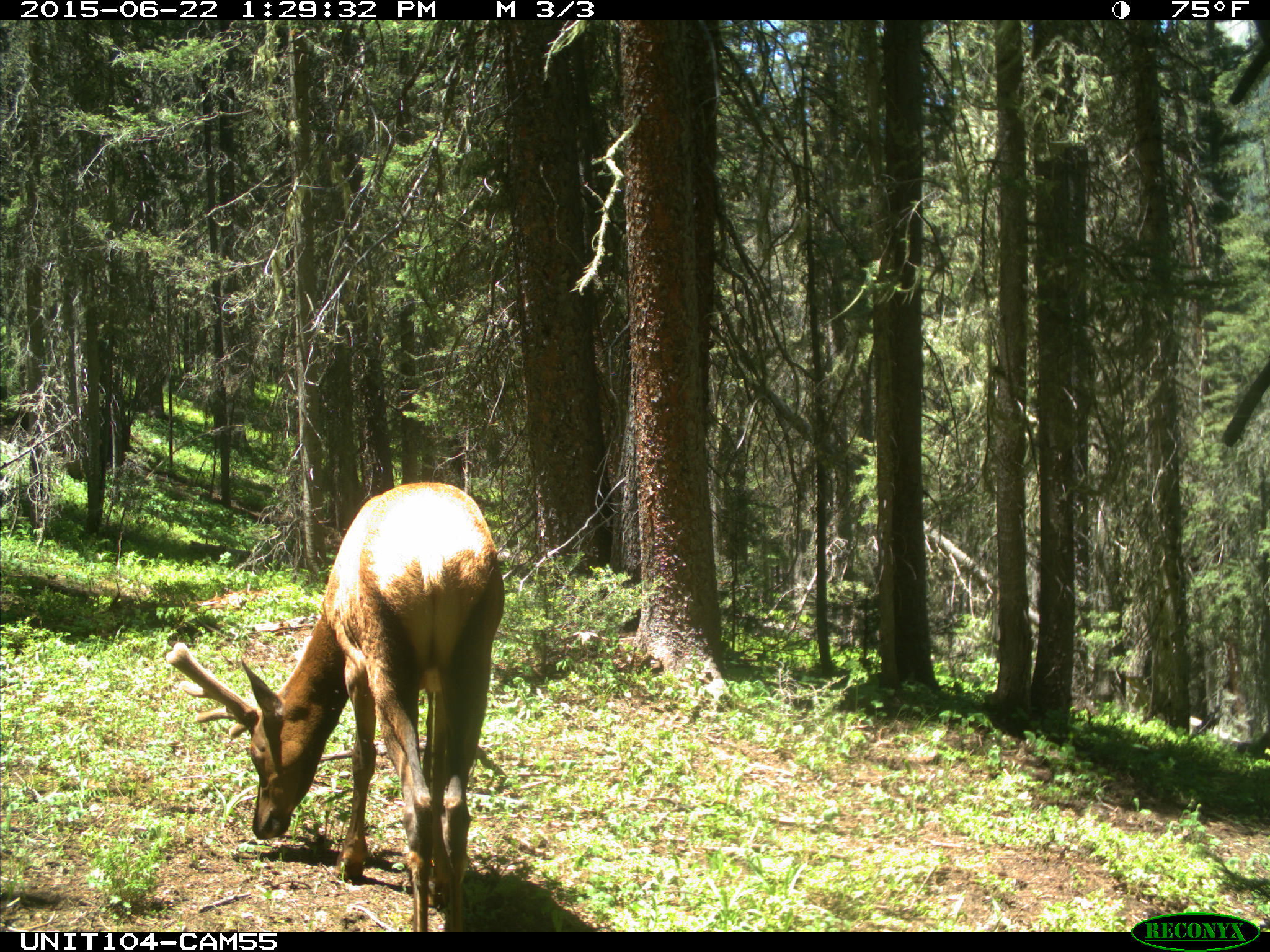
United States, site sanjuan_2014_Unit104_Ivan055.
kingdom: Animalia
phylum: Chordata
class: Mammalia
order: Artiodactyla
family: Cervidae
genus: Cervus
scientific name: Cervus elaphus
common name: red deer